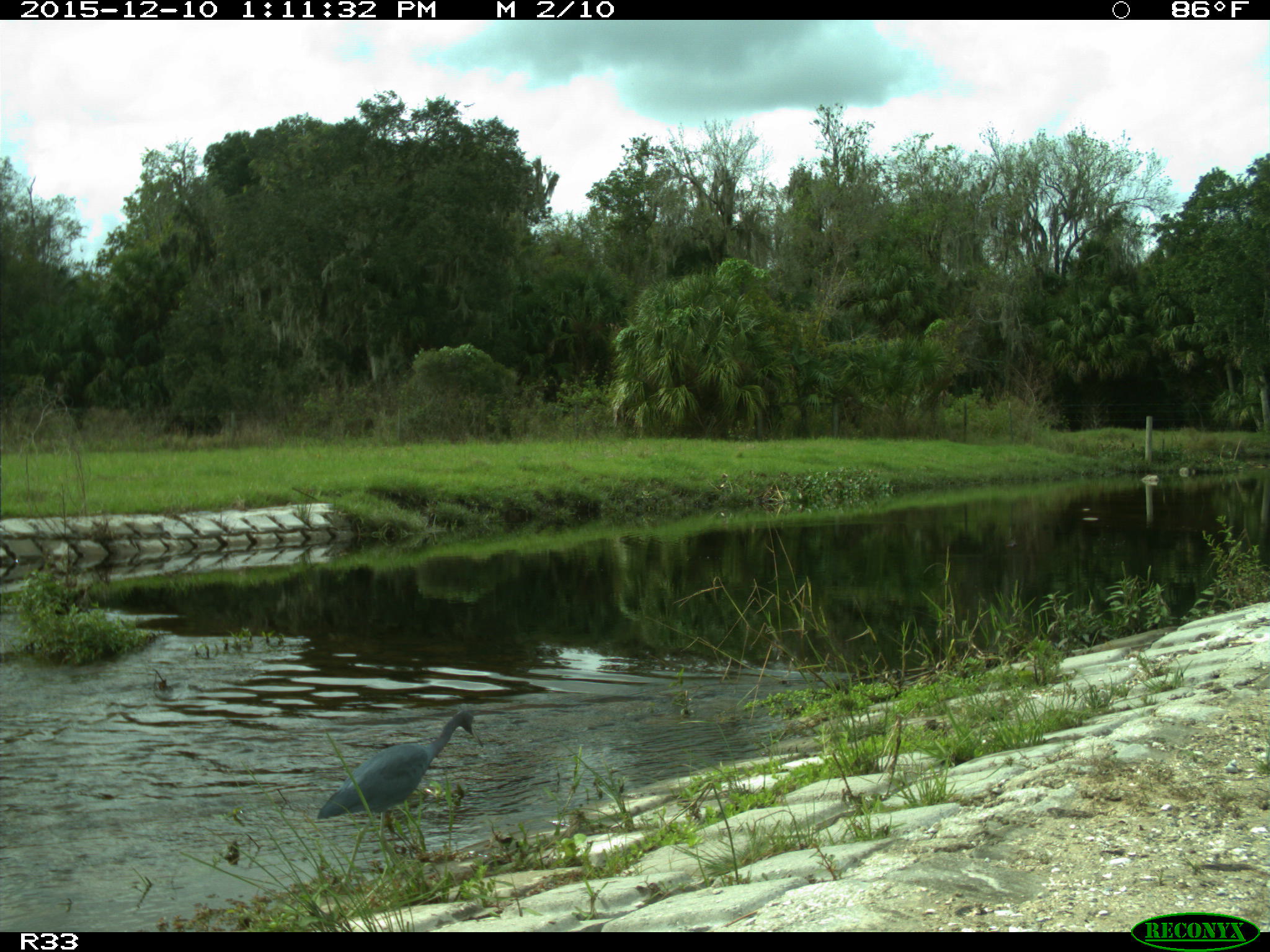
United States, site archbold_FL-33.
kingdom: Animalia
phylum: Chordata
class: Aves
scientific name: Aves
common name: birds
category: unidentified bird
Unidentified bird (birds) (Aves).